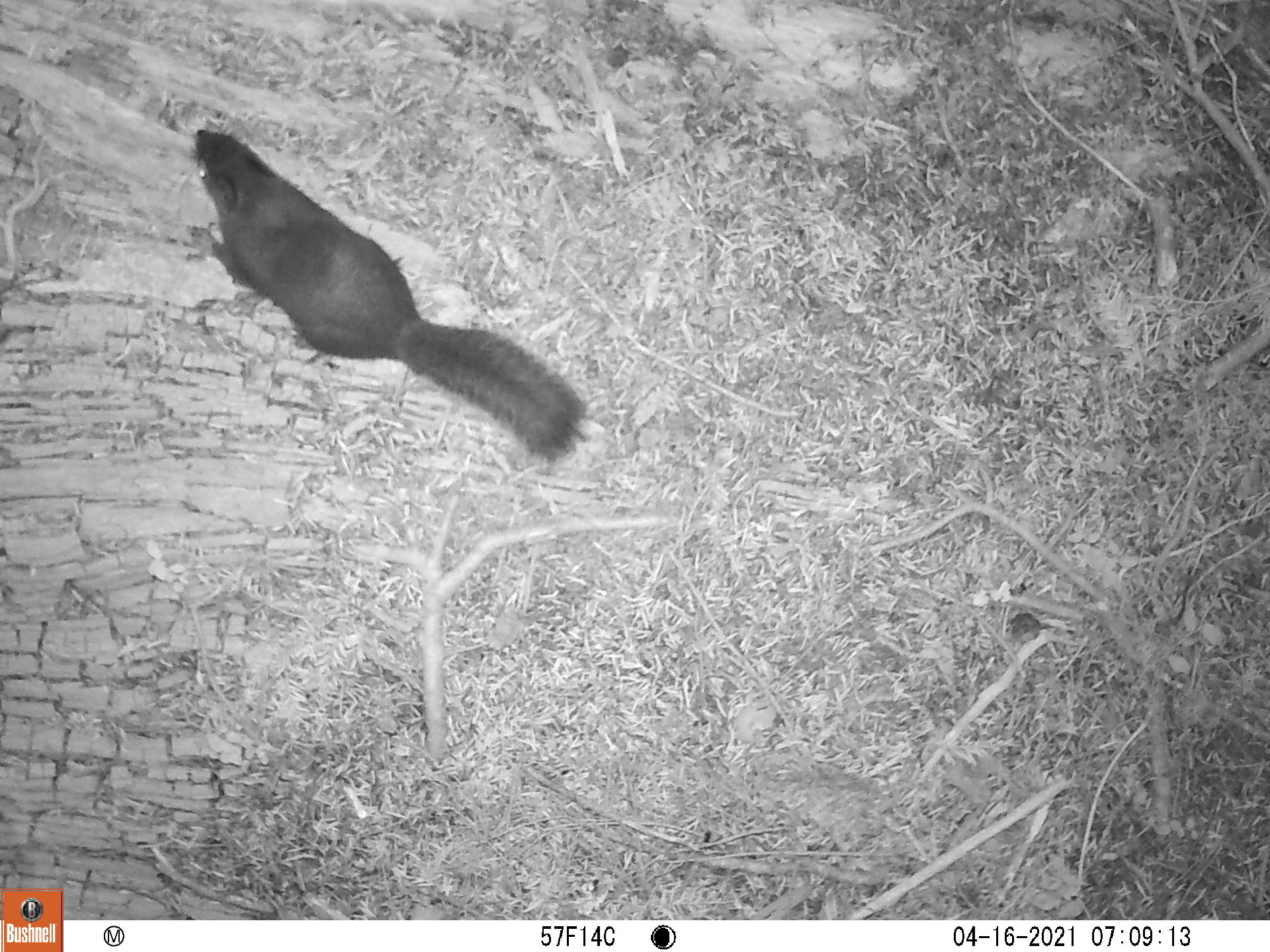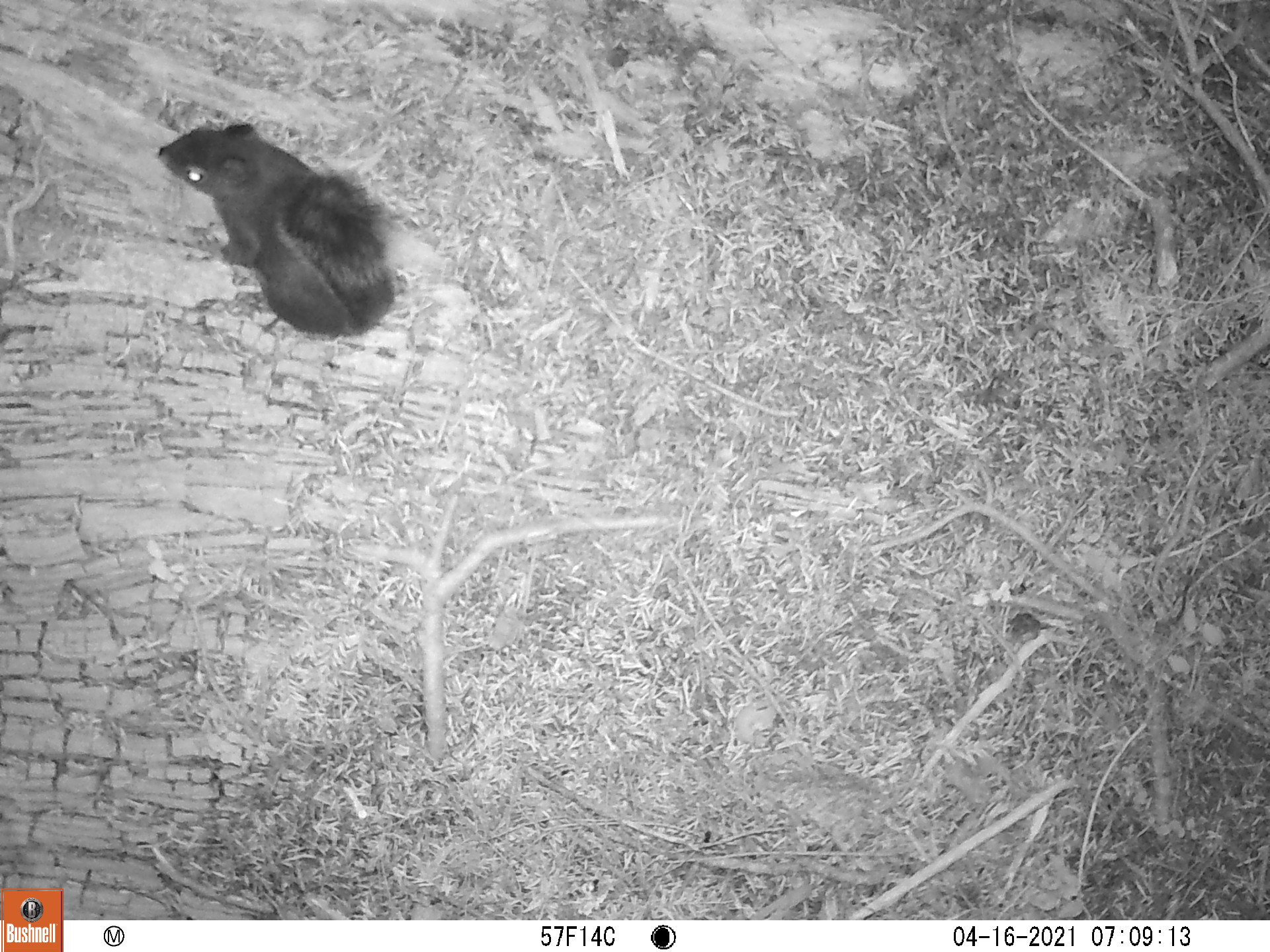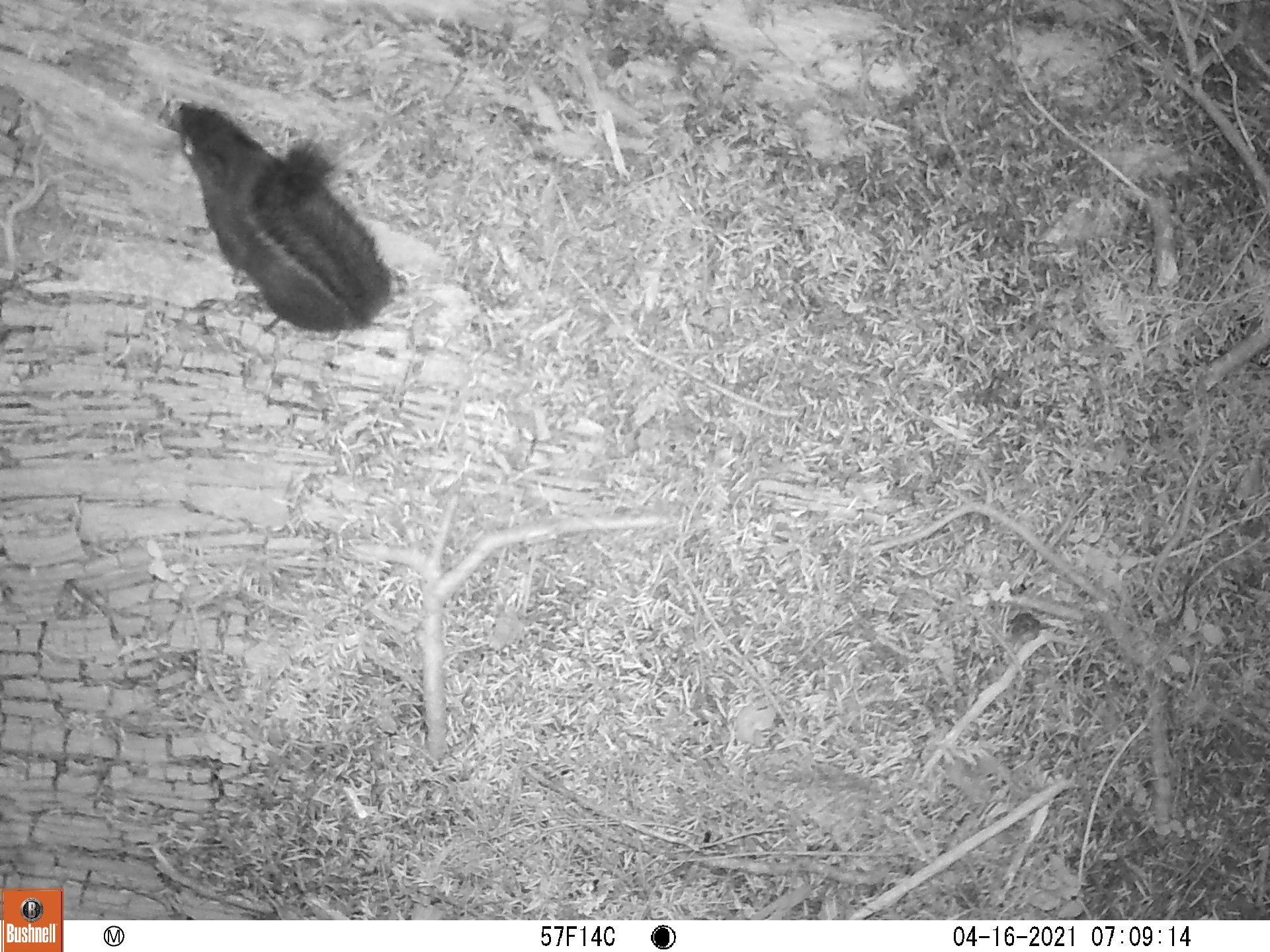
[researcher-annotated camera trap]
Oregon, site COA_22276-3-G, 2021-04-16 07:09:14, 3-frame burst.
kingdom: Animalia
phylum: Chordata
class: Mammalia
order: Rodentia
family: Sciuridae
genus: Tamiasciurus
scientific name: Tamiasciurus douglasii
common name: douglas squirrel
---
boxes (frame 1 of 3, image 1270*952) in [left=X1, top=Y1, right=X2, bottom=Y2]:
douglas squirrel: [left=169, top=107, right=603, bottom=492]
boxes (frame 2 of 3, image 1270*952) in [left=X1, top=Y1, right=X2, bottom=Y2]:
douglas squirrel: [left=134, top=100, right=431, bottom=368]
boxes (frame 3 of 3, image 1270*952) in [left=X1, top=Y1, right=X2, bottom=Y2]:
douglas squirrel: [left=155, top=83, right=419, bottom=365]